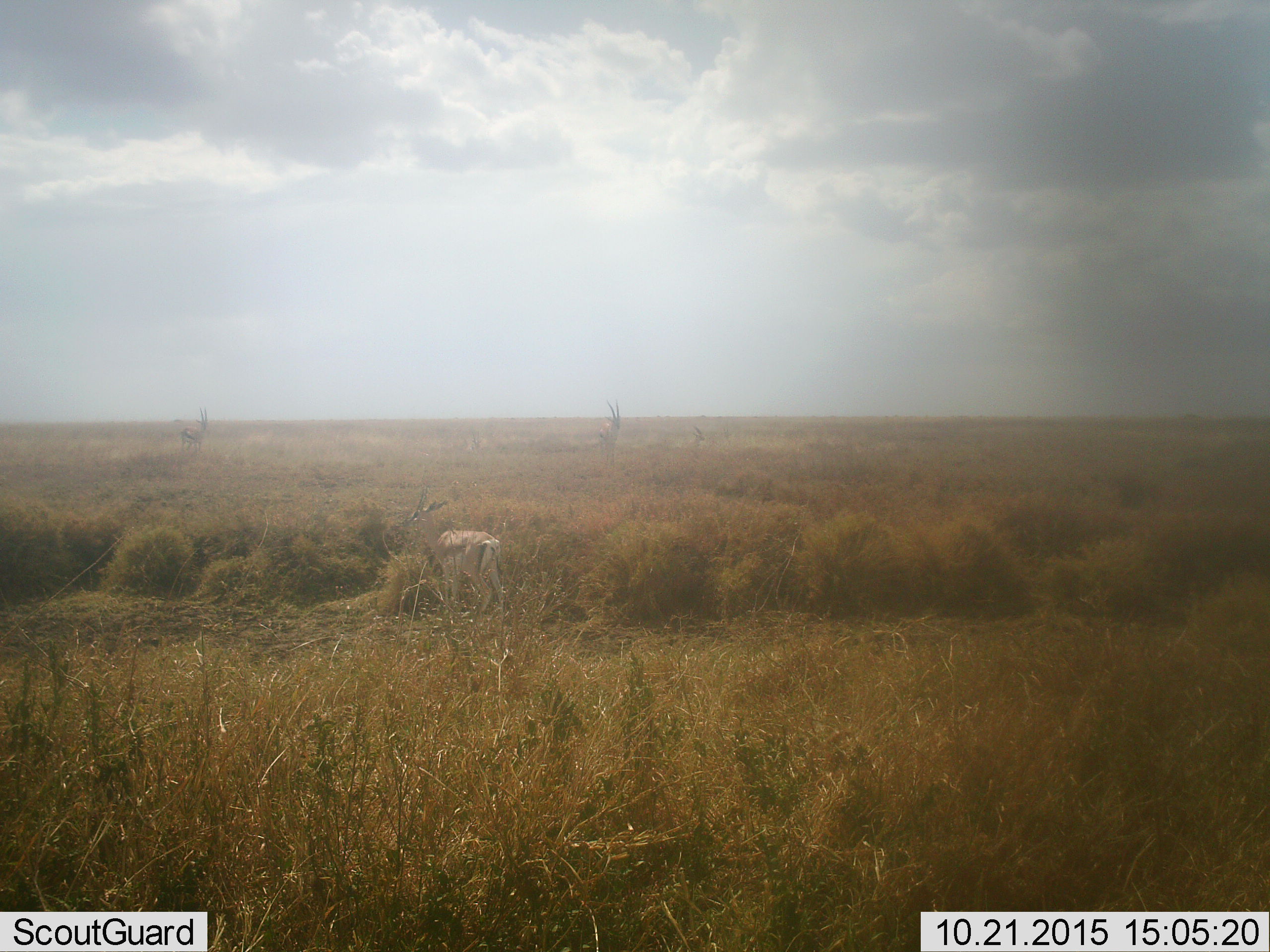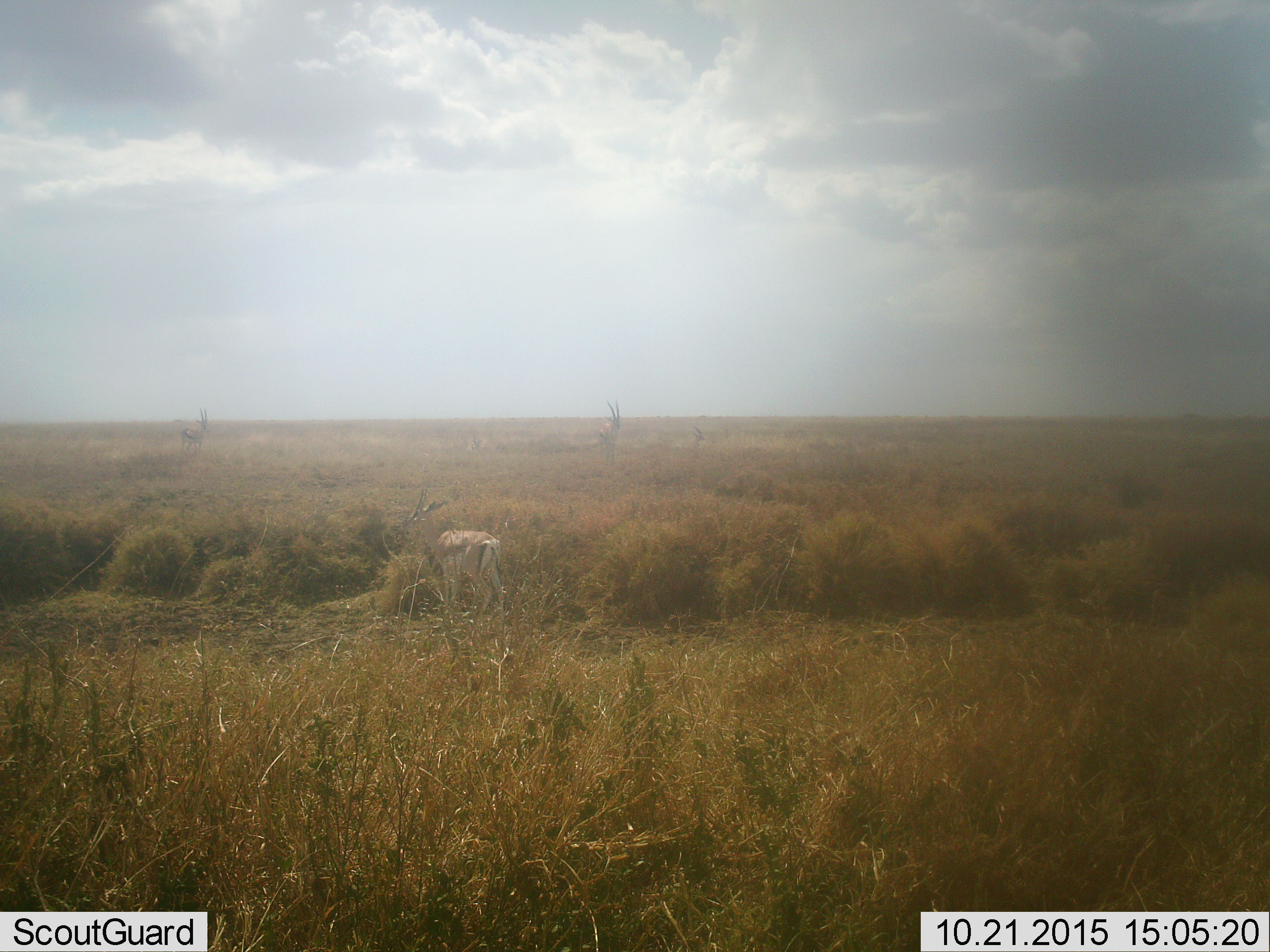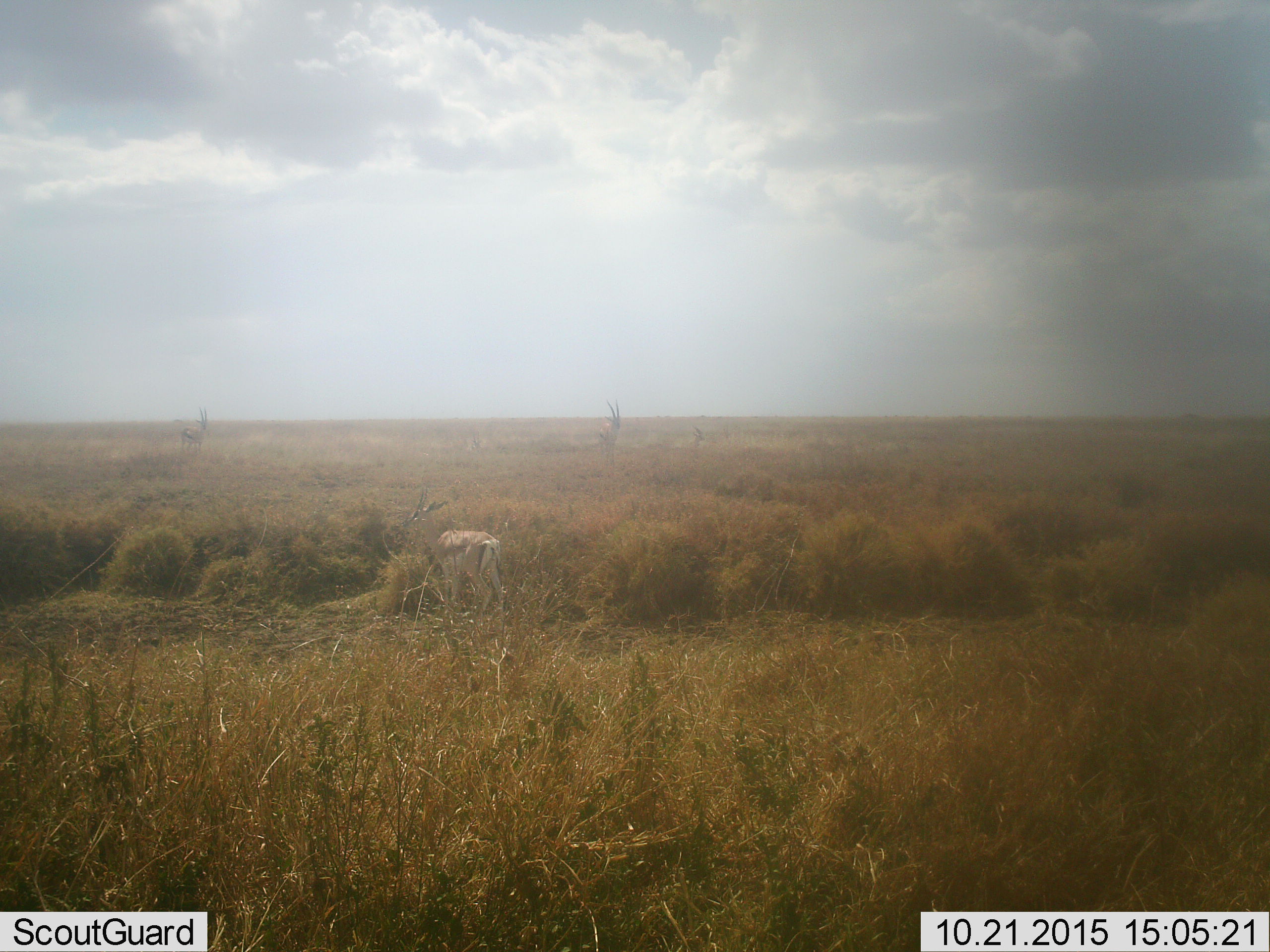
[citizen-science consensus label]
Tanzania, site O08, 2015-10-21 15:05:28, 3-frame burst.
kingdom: Animalia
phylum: Chordata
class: Mammalia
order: Artiodactyla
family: Bovidae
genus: Eudorcas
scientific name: Eudorcas thomsonii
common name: thomson's gazelle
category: gazellethomsons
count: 3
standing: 100%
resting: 17%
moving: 17%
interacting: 0%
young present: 0%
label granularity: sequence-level